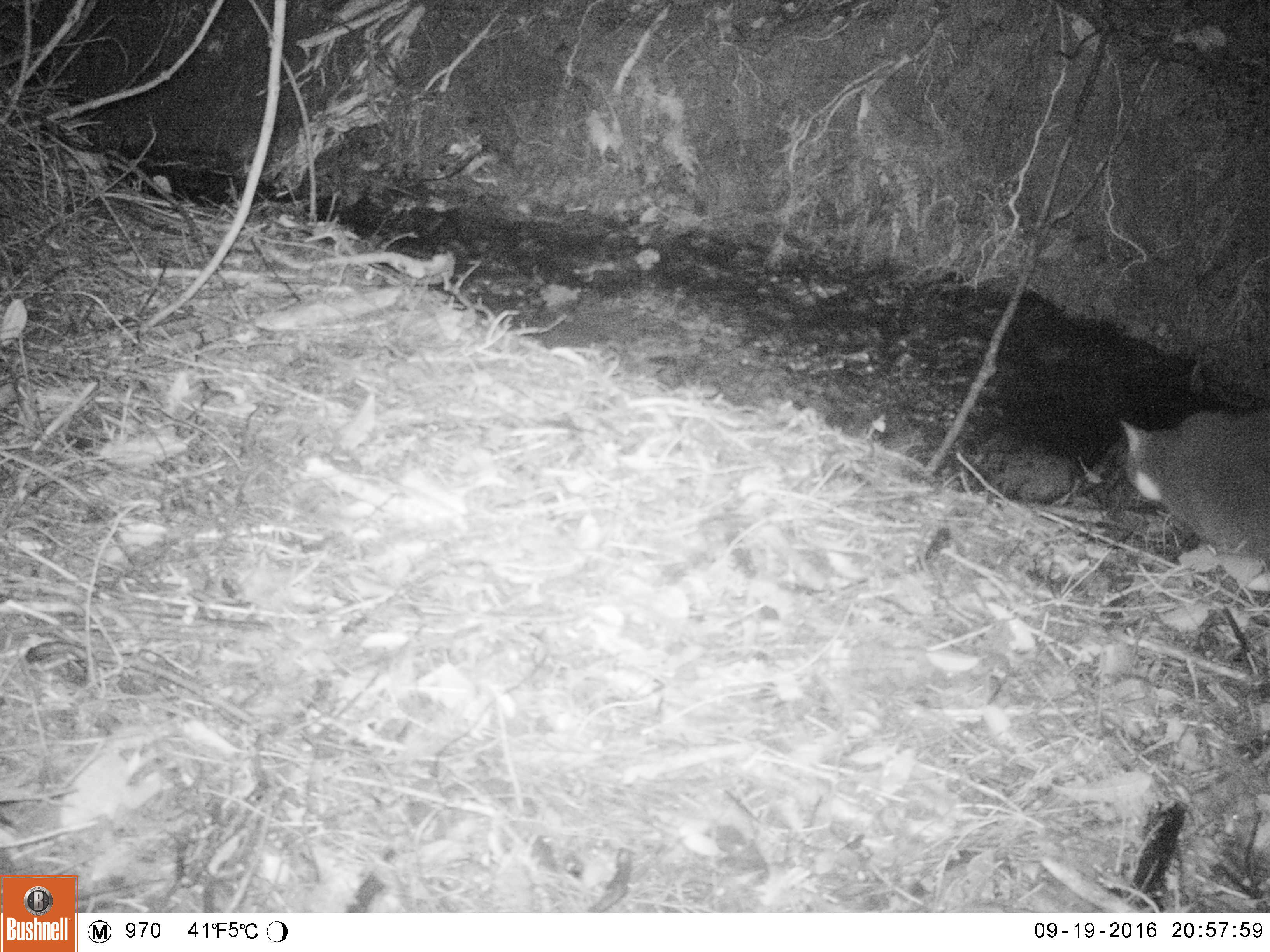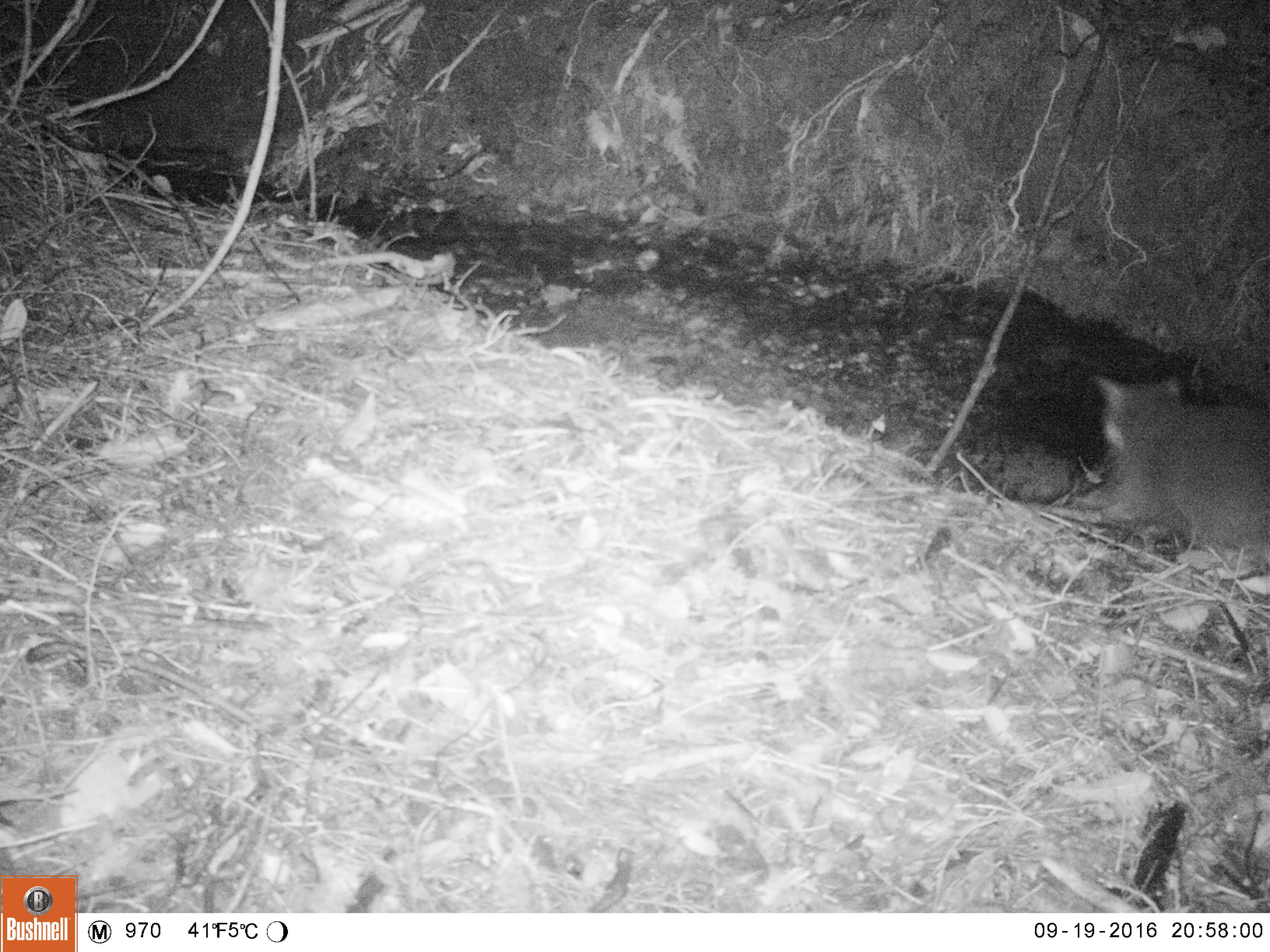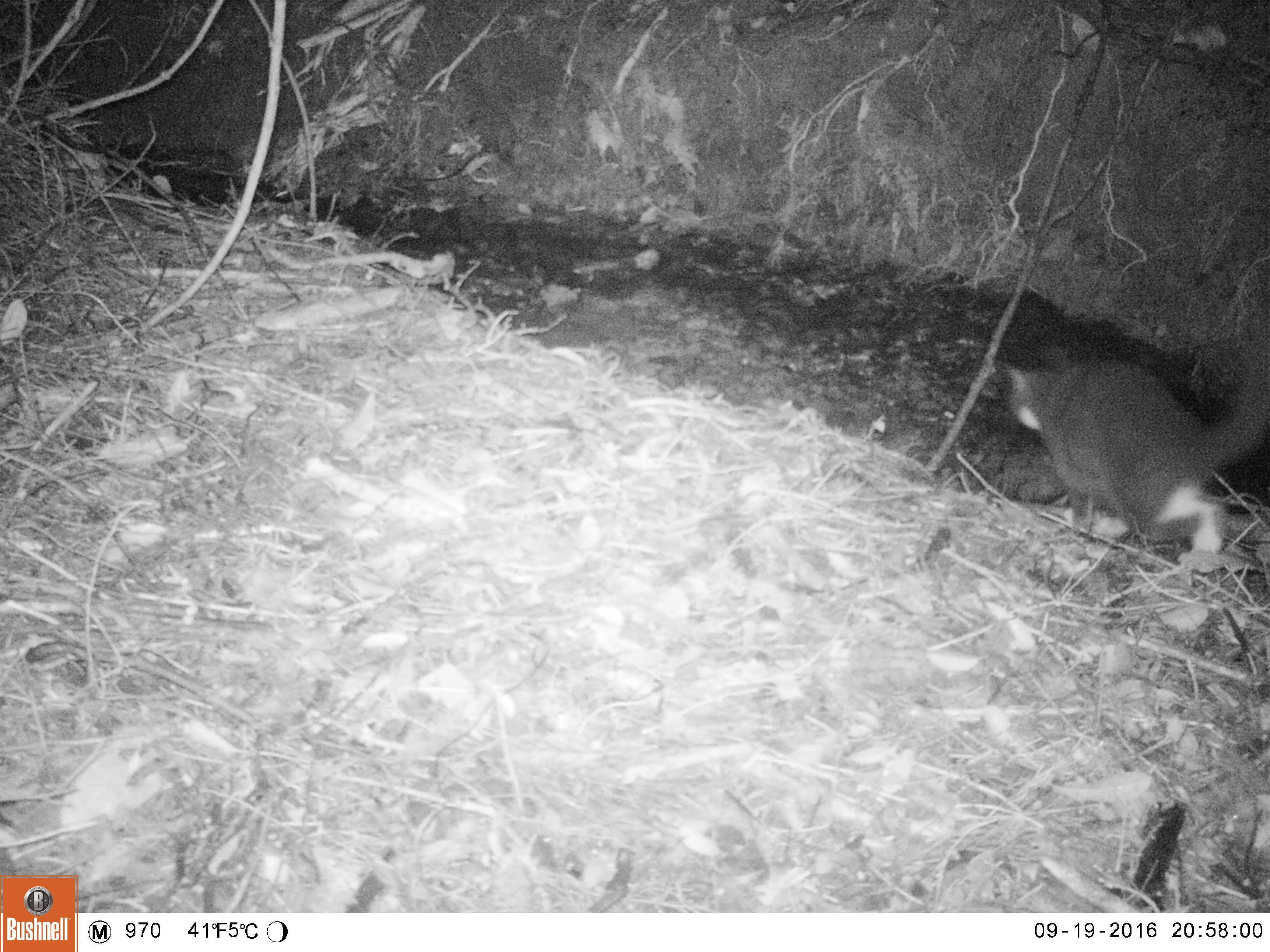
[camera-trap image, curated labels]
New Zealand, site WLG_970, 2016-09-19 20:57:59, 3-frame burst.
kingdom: Animalia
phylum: Chordata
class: Mammalia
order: Carnivora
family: Felidae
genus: Felis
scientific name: Felis catus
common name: domestic cat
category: cat